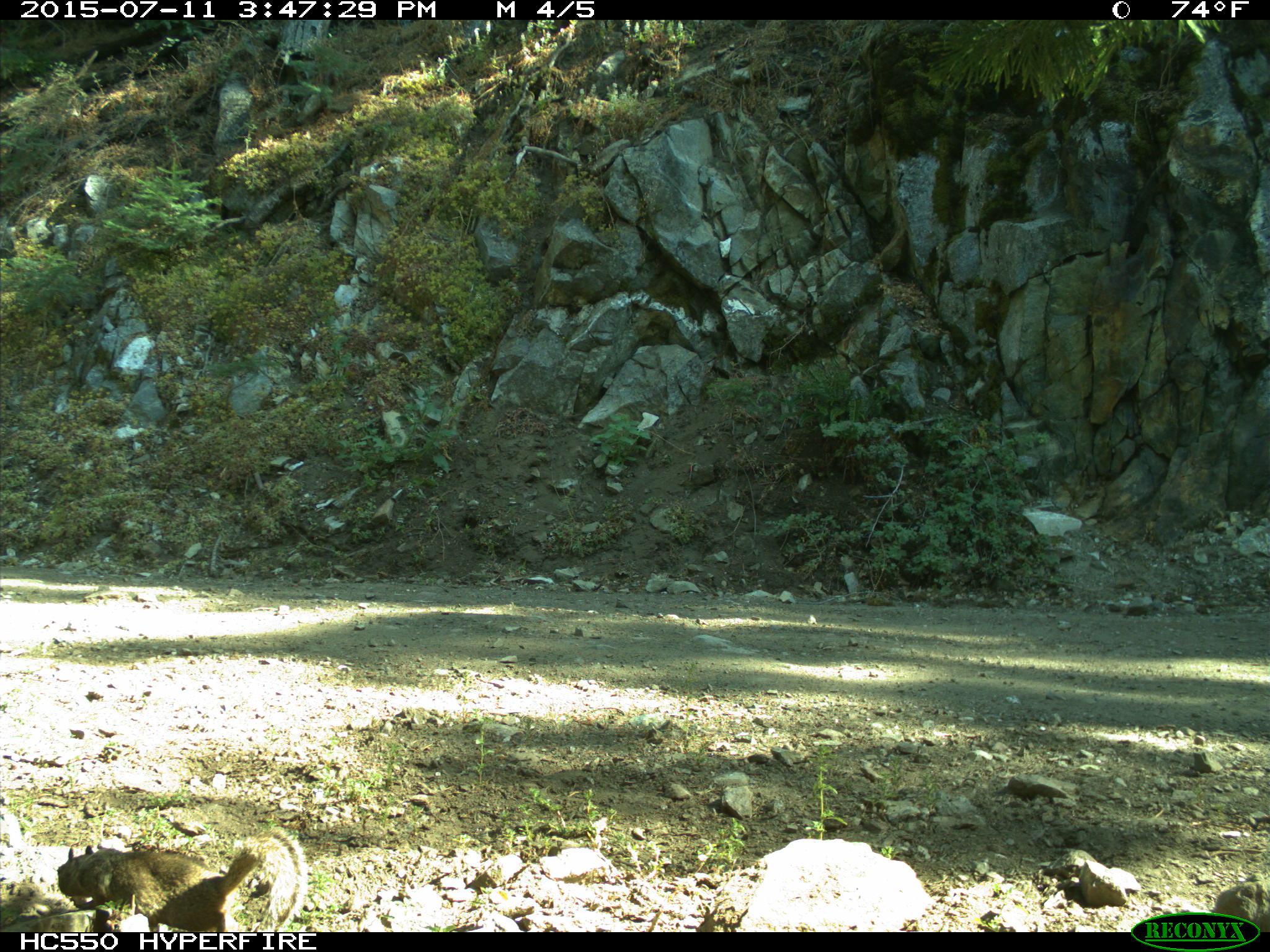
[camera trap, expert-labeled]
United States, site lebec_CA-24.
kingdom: Animalia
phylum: Chordata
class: Mammalia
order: Rodentia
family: Sciuridae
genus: Otospermophilus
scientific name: Otospermophilus beecheyi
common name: california ground squirrel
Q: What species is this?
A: Otospermophilus beecheyi (california ground squirrel).